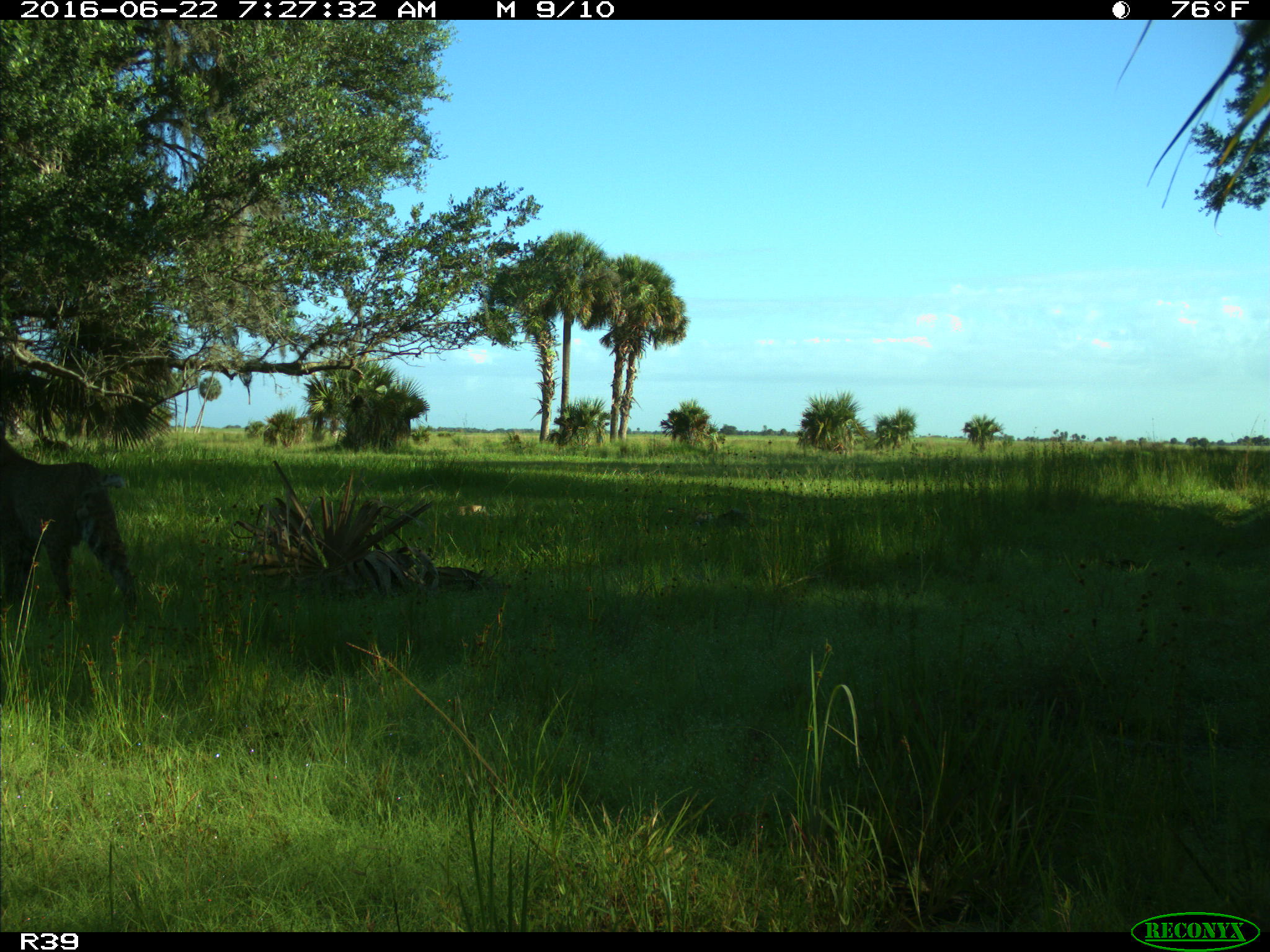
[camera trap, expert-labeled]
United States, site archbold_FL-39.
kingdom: Animalia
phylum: Chordata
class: Mammalia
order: Carnivora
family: Felidae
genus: Lynx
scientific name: Lynx rufus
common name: bobcat